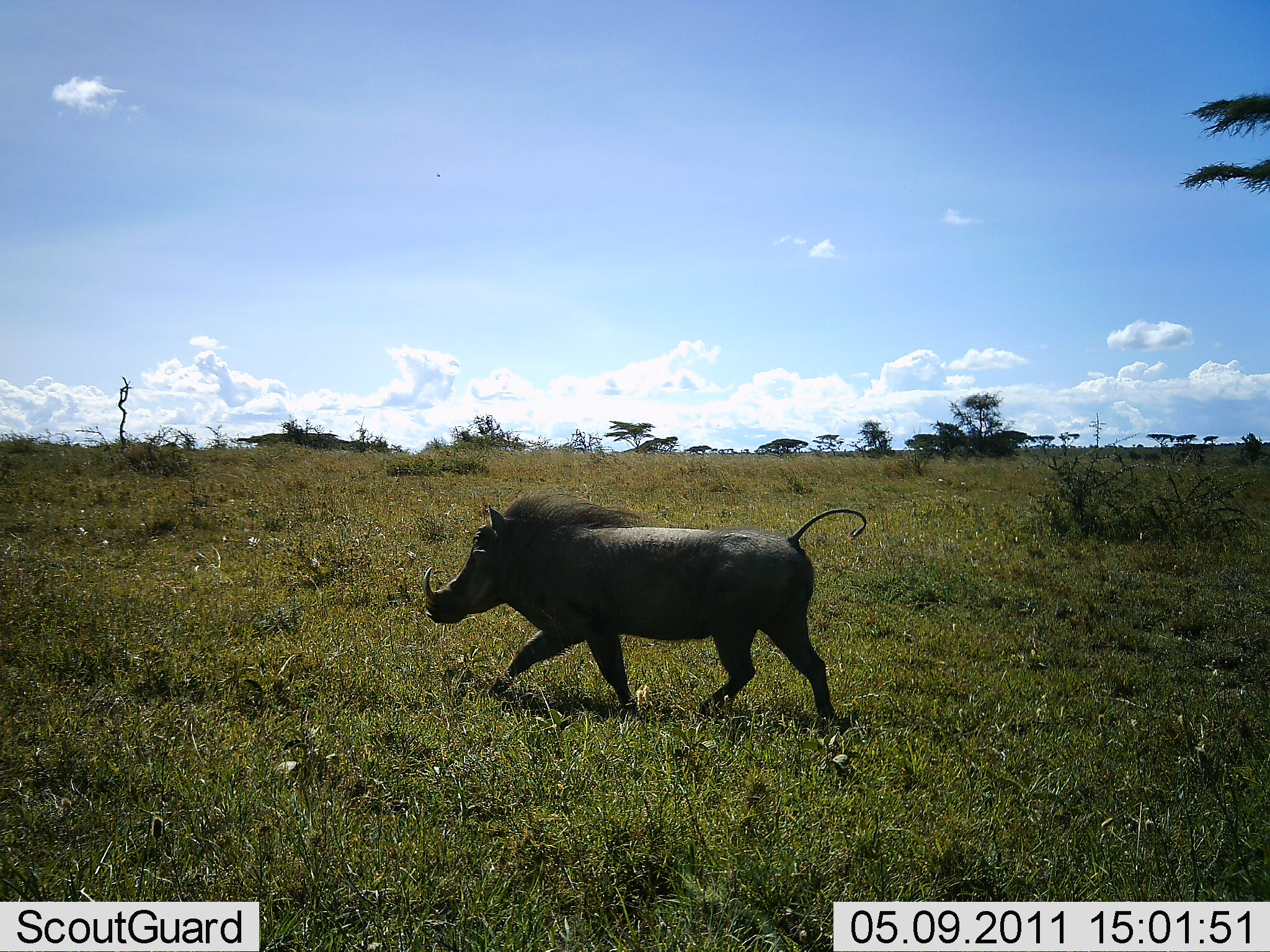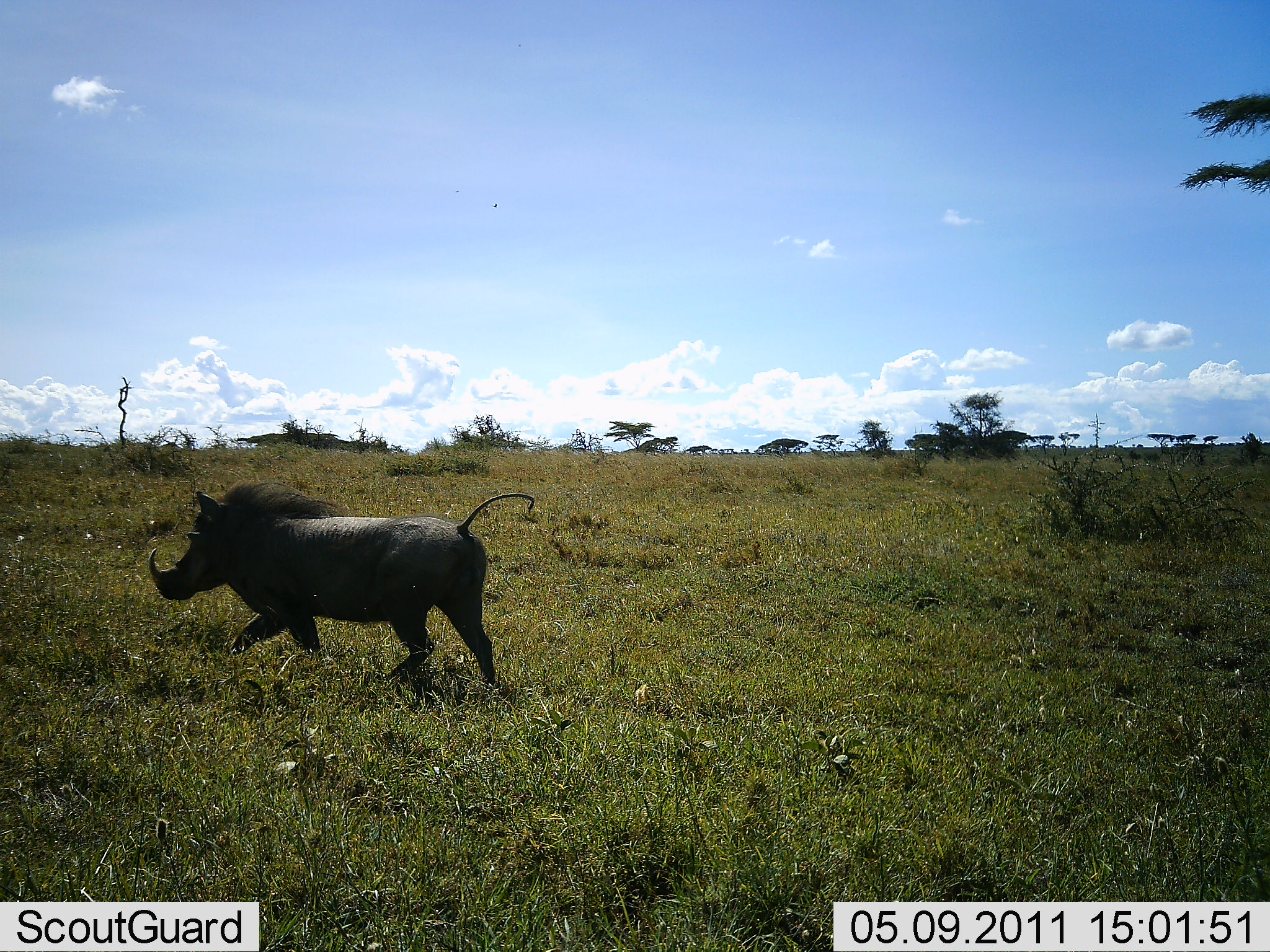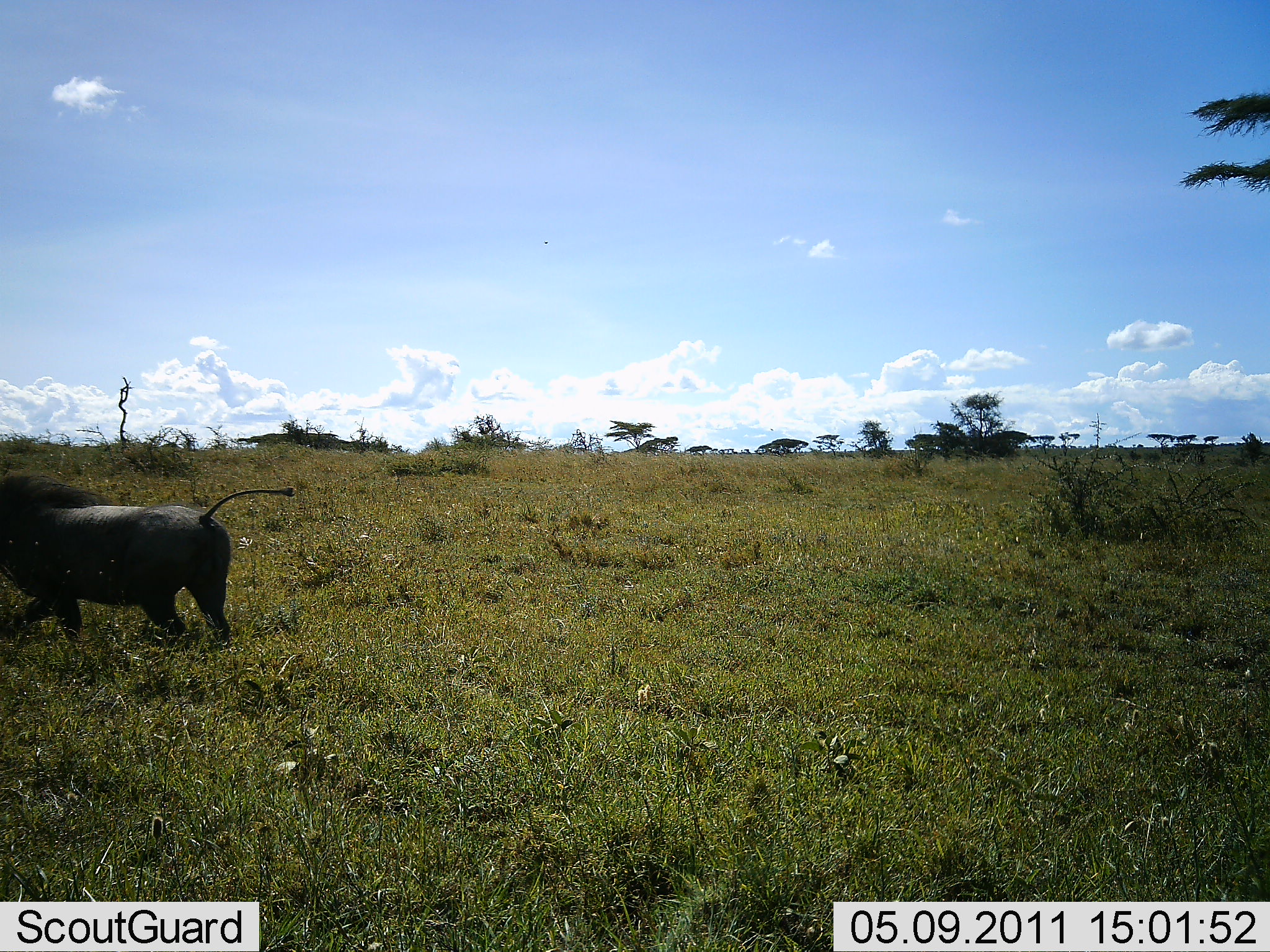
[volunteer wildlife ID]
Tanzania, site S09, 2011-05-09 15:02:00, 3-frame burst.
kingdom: Animalia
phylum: Chordata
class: Mammalia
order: Artiodactyla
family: Suidae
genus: Phacochoerus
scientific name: Phacochoerus africanus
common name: warthog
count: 1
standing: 0%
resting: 0%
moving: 100%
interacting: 0%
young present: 0%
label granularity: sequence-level